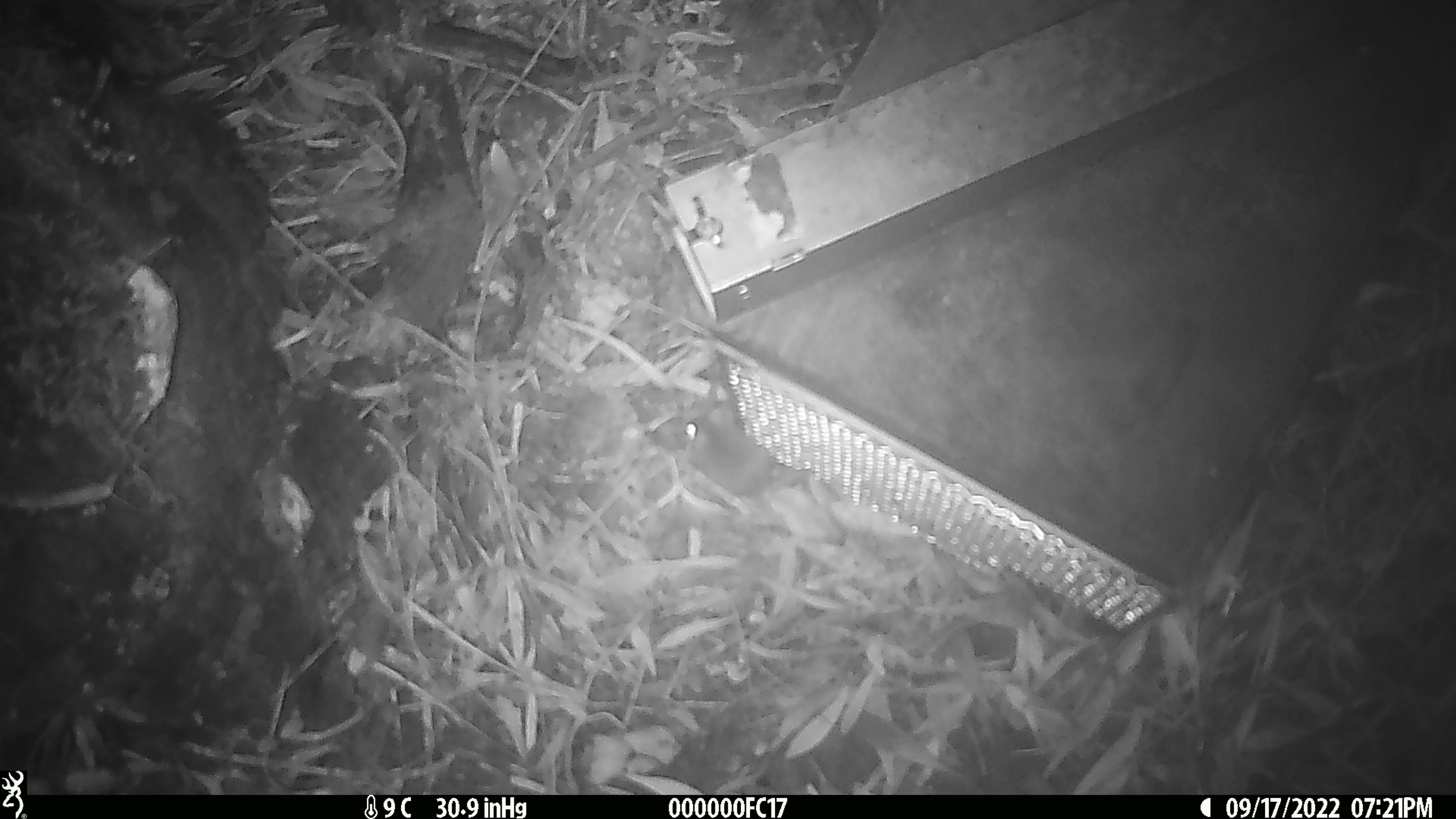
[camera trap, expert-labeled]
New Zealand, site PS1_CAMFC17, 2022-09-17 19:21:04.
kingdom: Animalia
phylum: Chordata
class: Mammalia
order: Rodentia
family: Muridae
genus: Mus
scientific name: Mus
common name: mouse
Mouse (Mus).